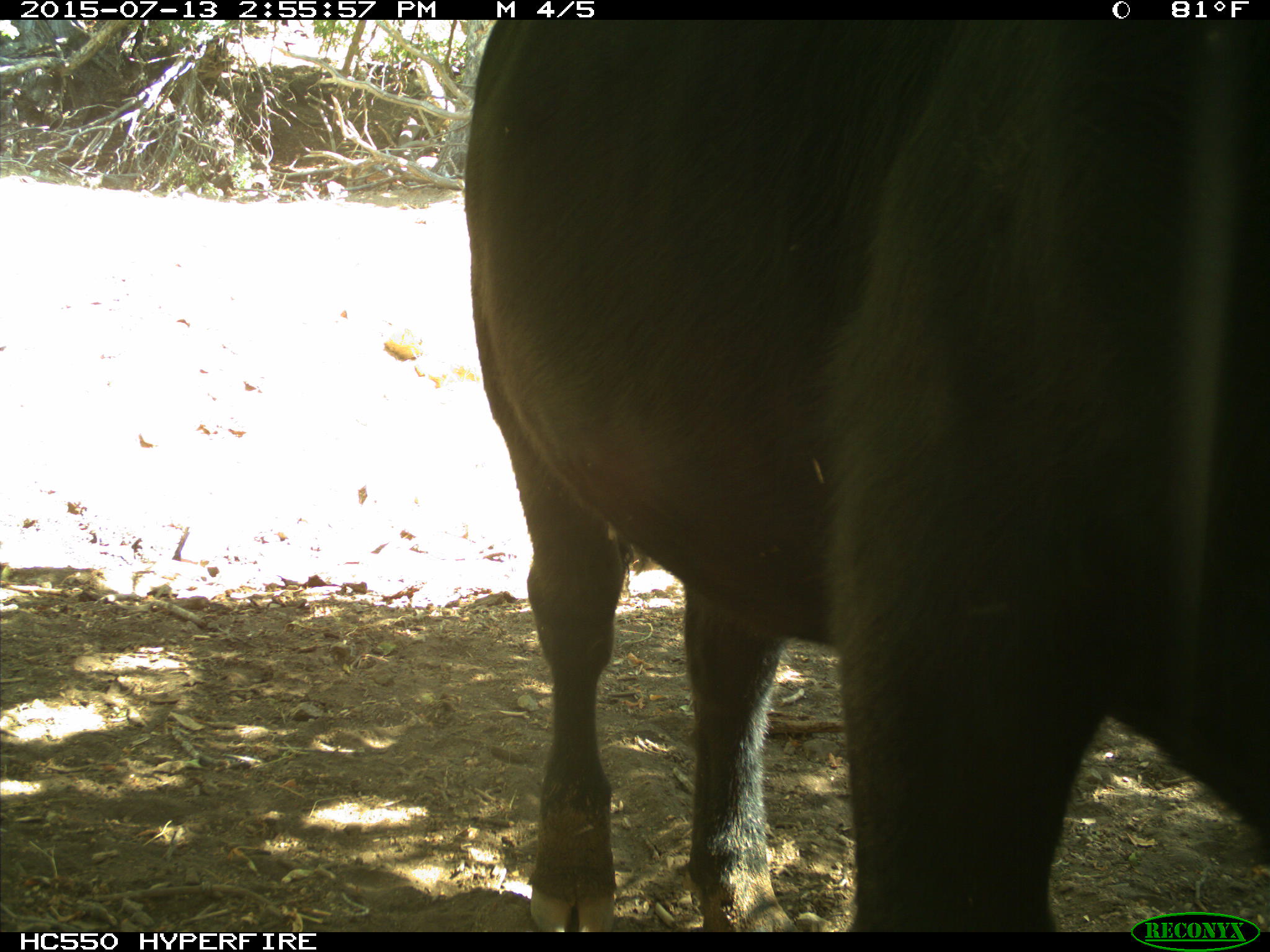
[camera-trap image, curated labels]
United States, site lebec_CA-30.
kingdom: Animalia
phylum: Chordata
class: Mammalia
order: Artiodactyla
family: Bovidae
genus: Bos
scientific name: Bos taurus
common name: domestic cow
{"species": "Bos taurus (domestic cow)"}